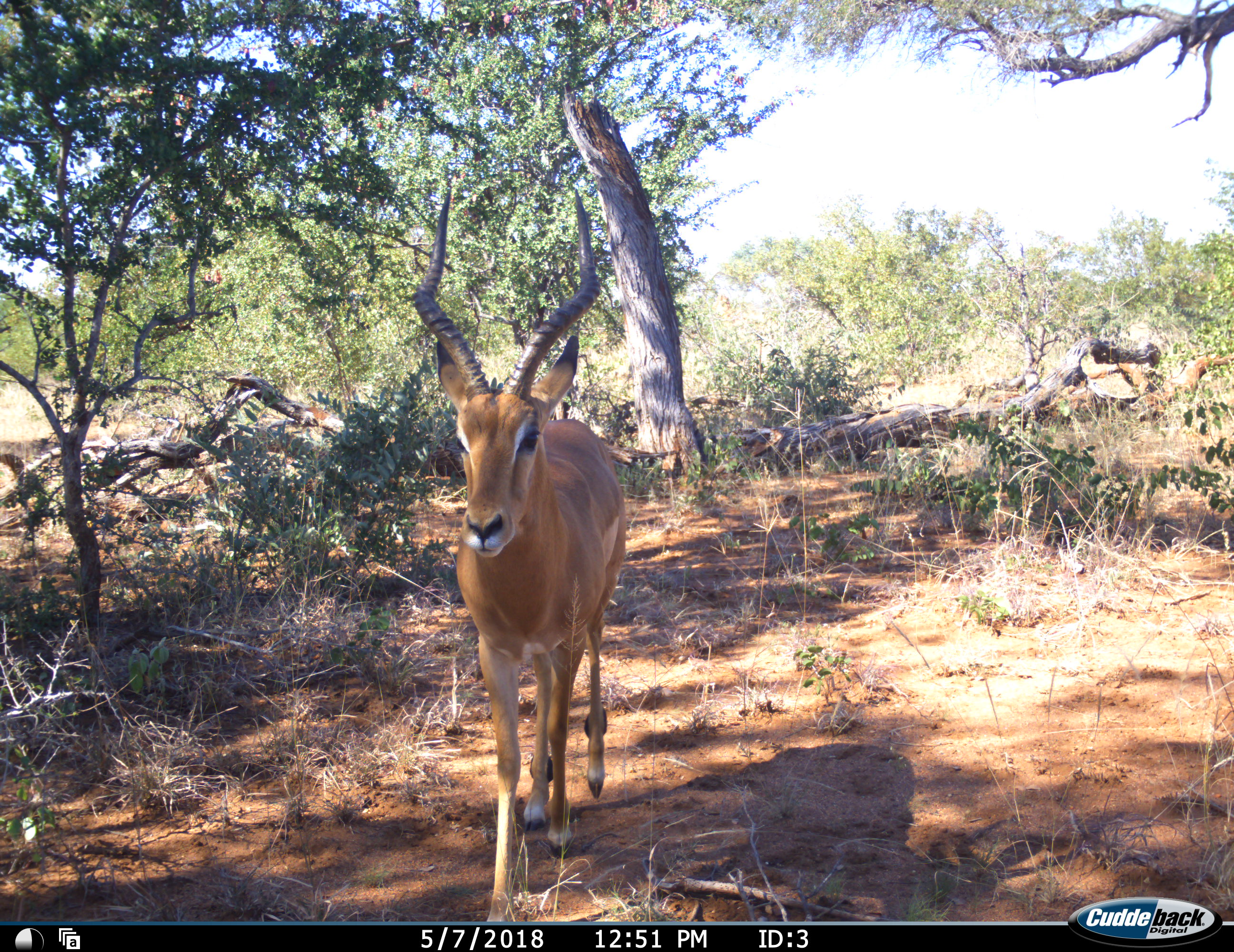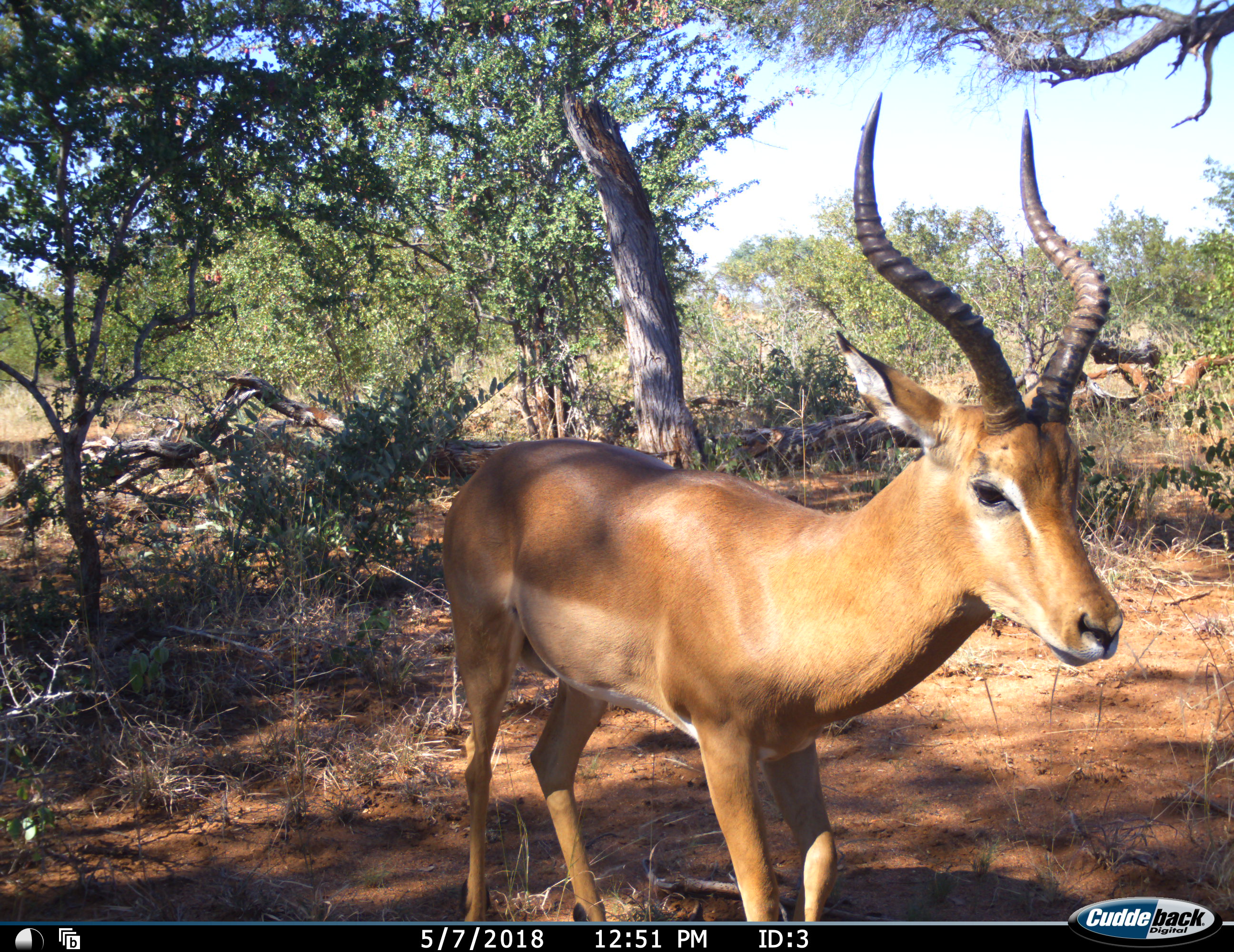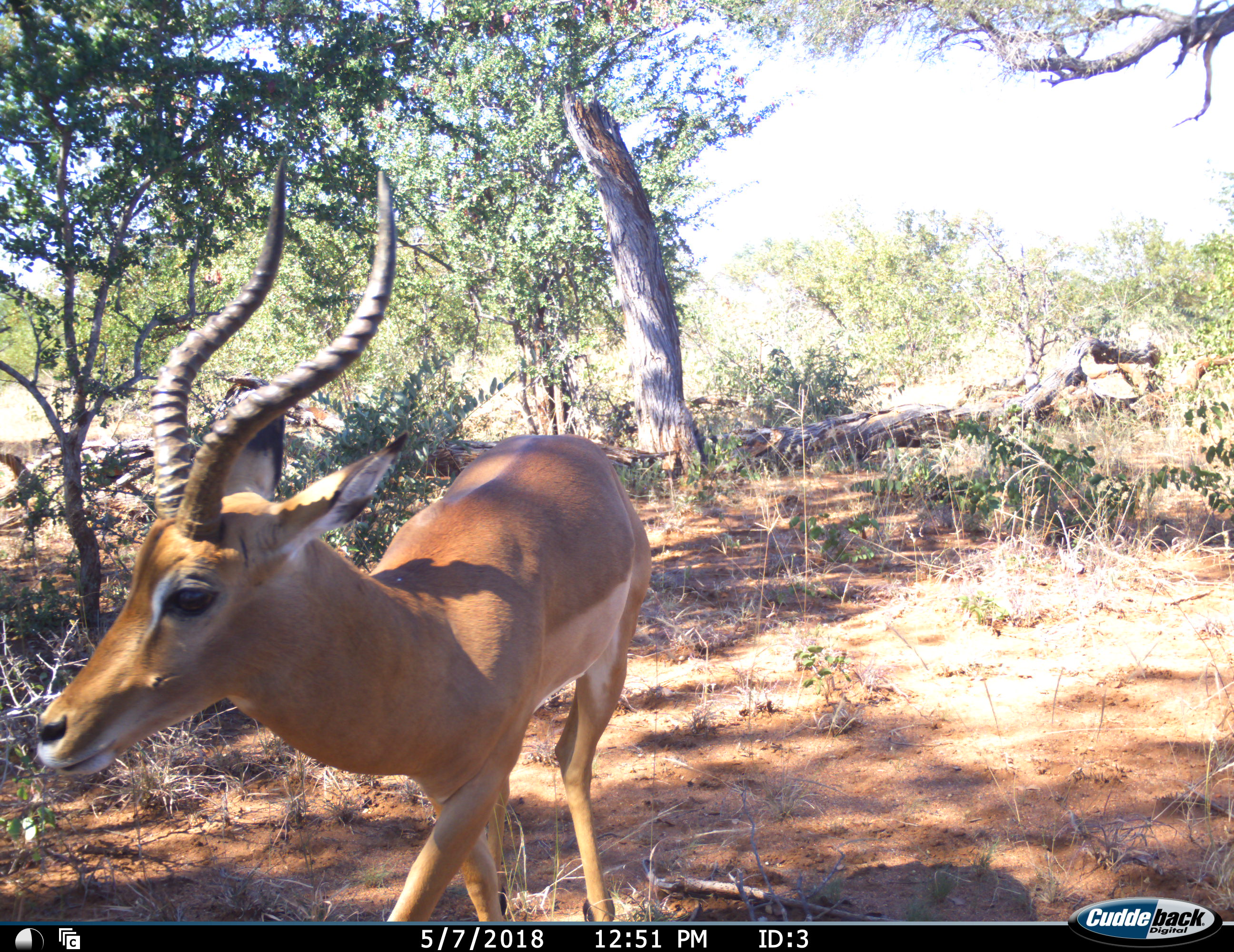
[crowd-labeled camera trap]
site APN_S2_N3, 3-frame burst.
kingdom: Animalia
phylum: Chordata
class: Mammalia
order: Artiodactyla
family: Bovidae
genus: Aepyceros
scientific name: Aepyceros melampus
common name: impala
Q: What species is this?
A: Impala (Aepyceros melampus).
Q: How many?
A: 1.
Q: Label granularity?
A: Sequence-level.